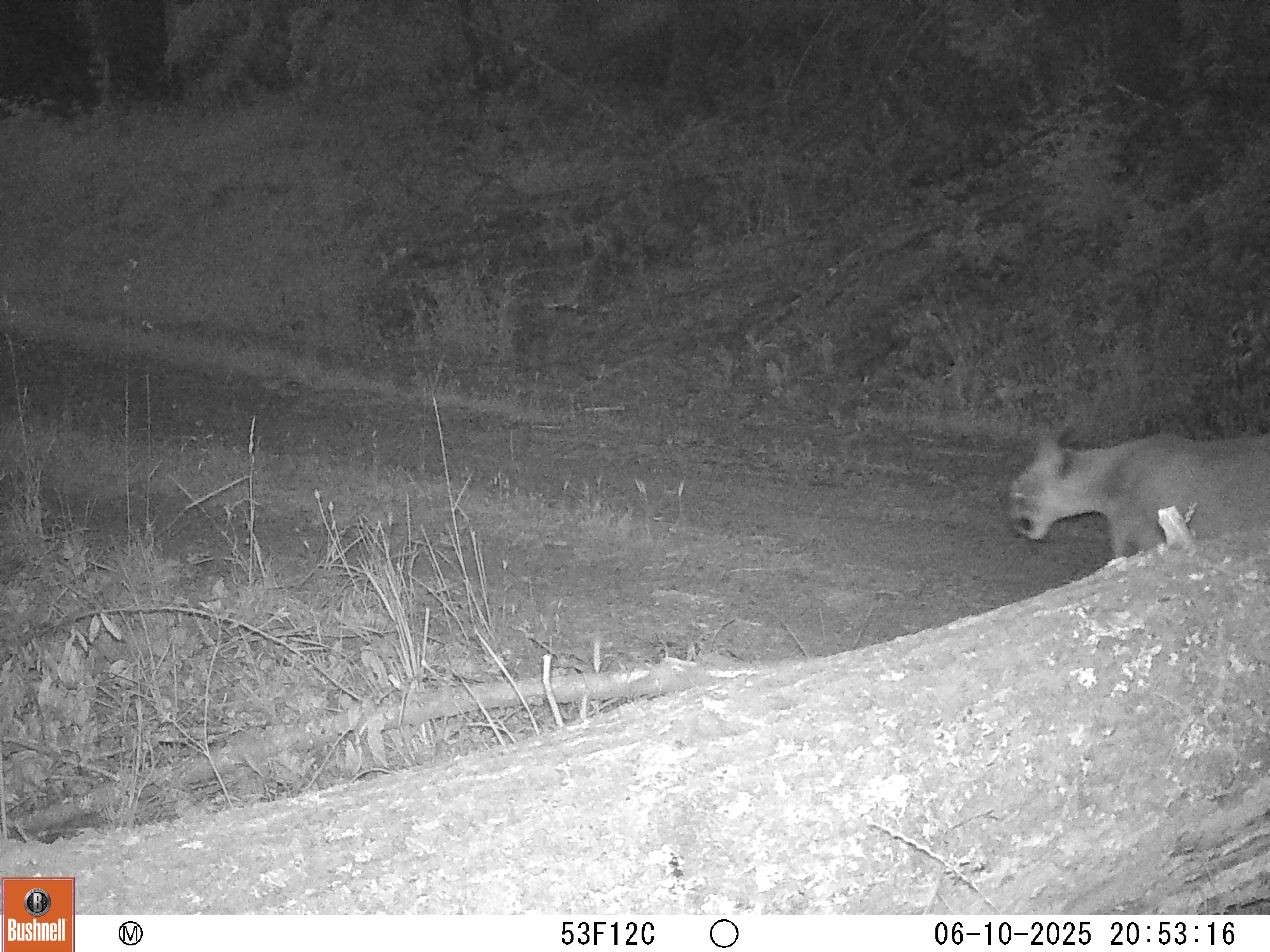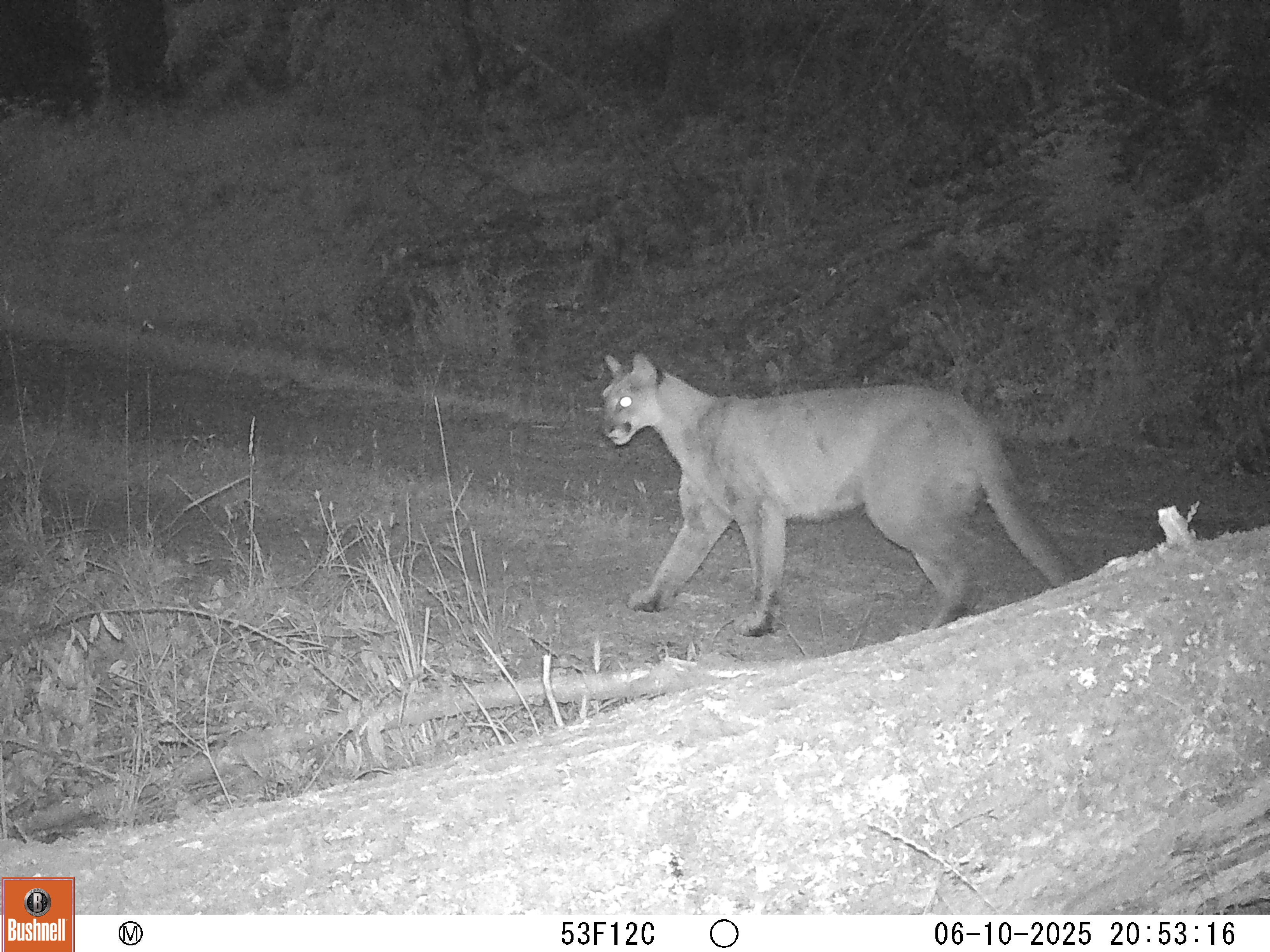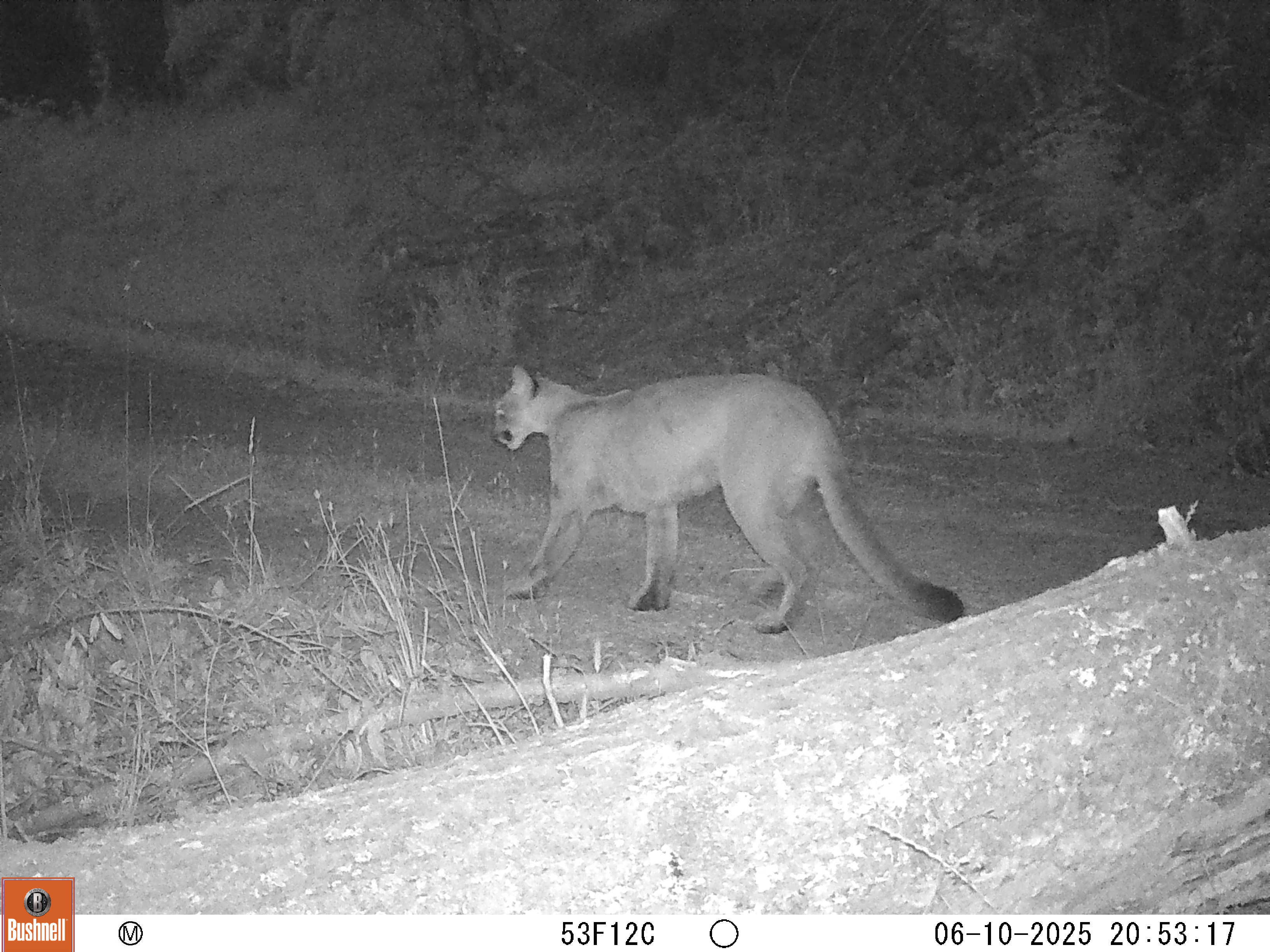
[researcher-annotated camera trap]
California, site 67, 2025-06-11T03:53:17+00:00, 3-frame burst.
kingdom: Animalia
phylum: Chordata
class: Mammalia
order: Carnivora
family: Felidae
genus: Puma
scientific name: Puma concolor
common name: puma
Puma (Puma concolor).